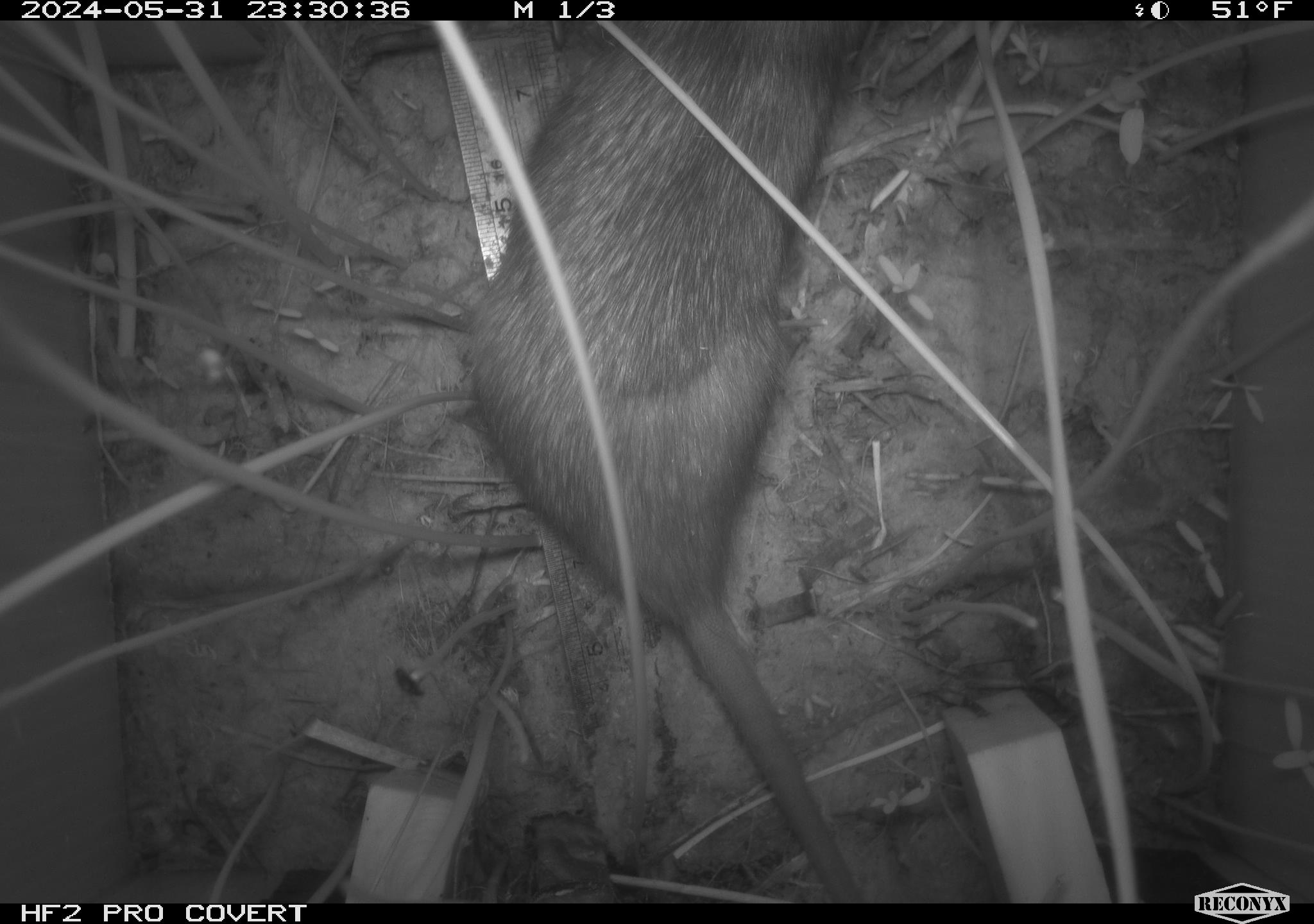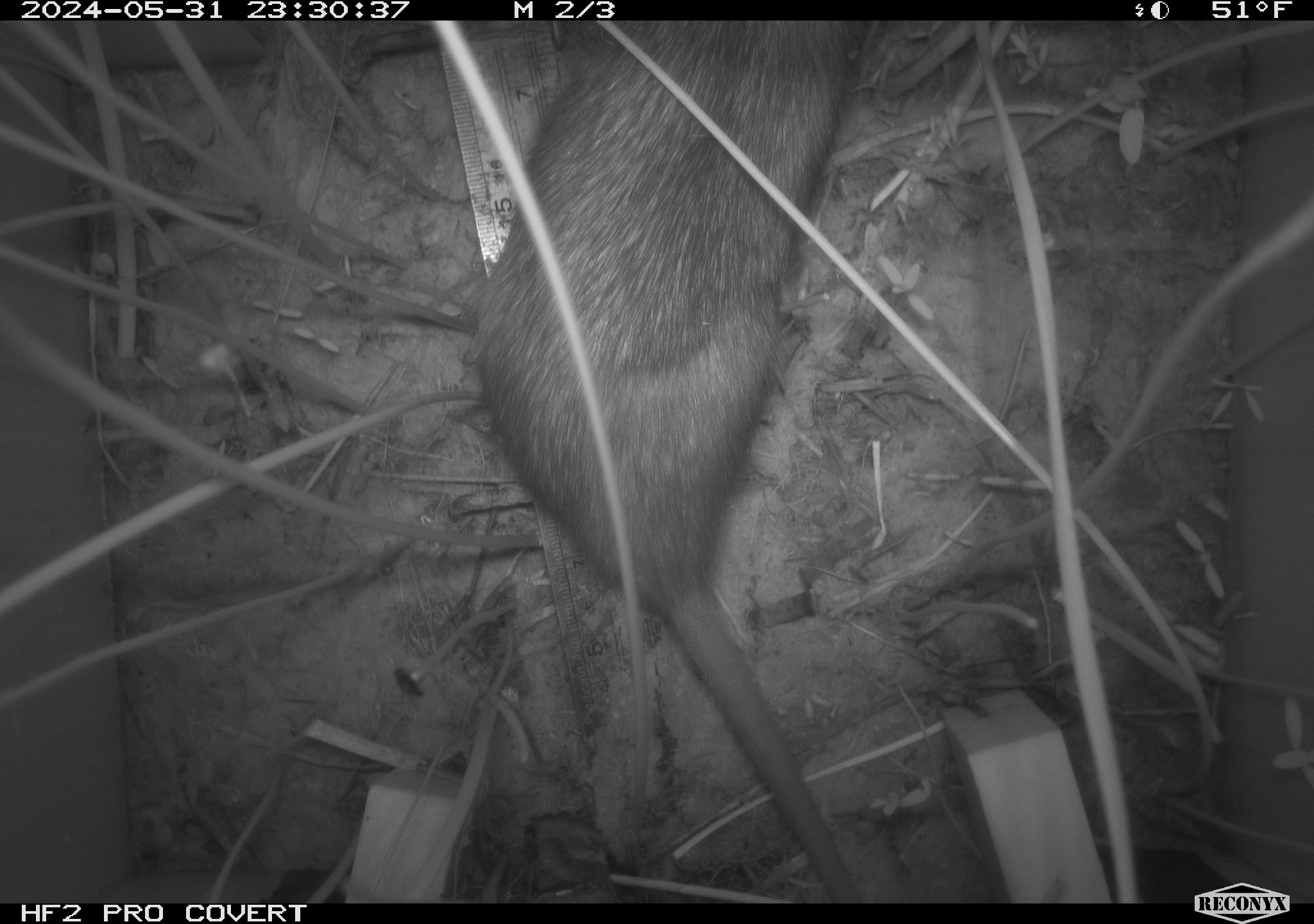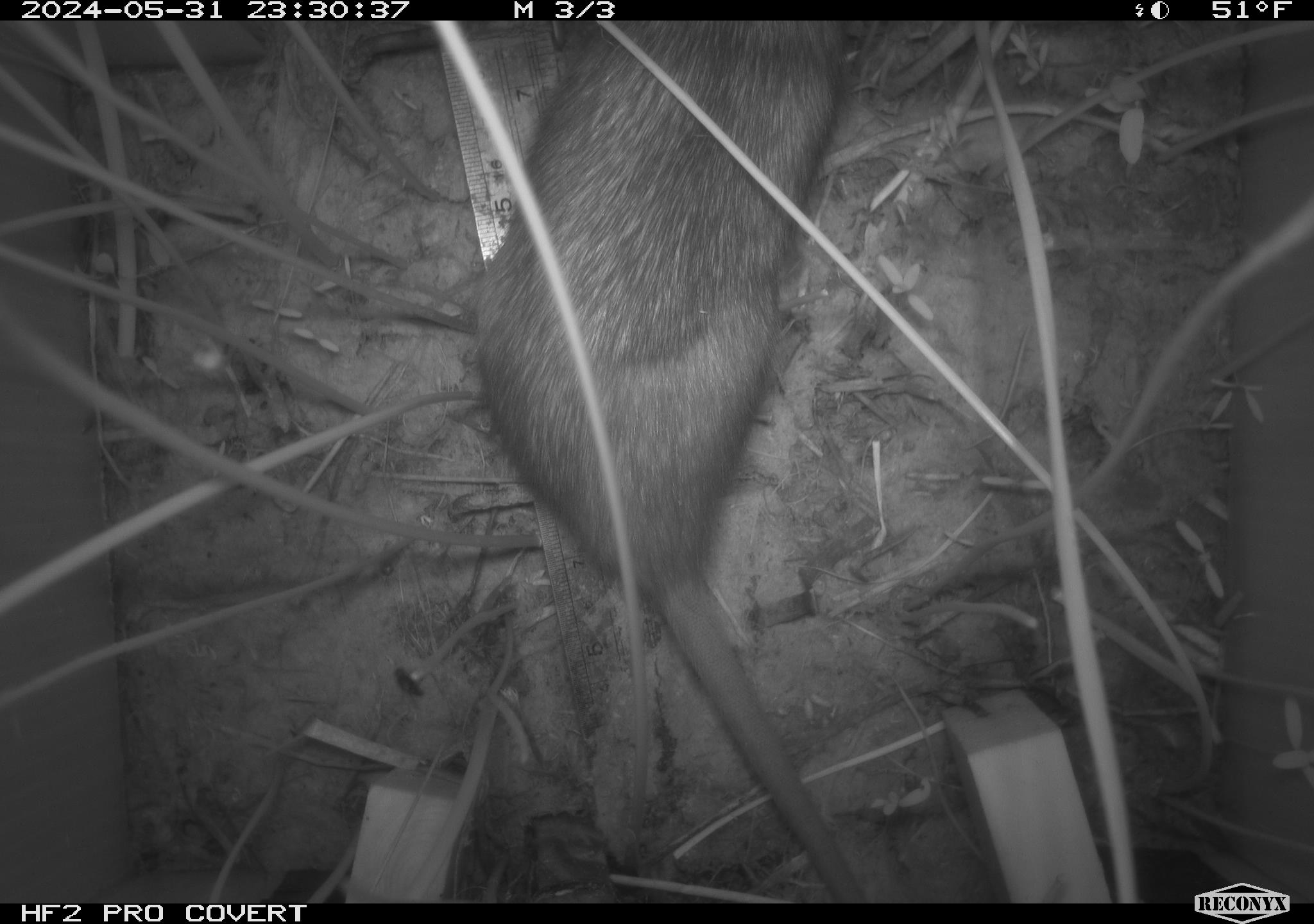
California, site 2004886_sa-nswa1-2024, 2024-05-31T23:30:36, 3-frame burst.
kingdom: Animalia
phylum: Chordata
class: Mammalia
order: Rodentia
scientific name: Rodentia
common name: rodent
Rodent (Rodentia).